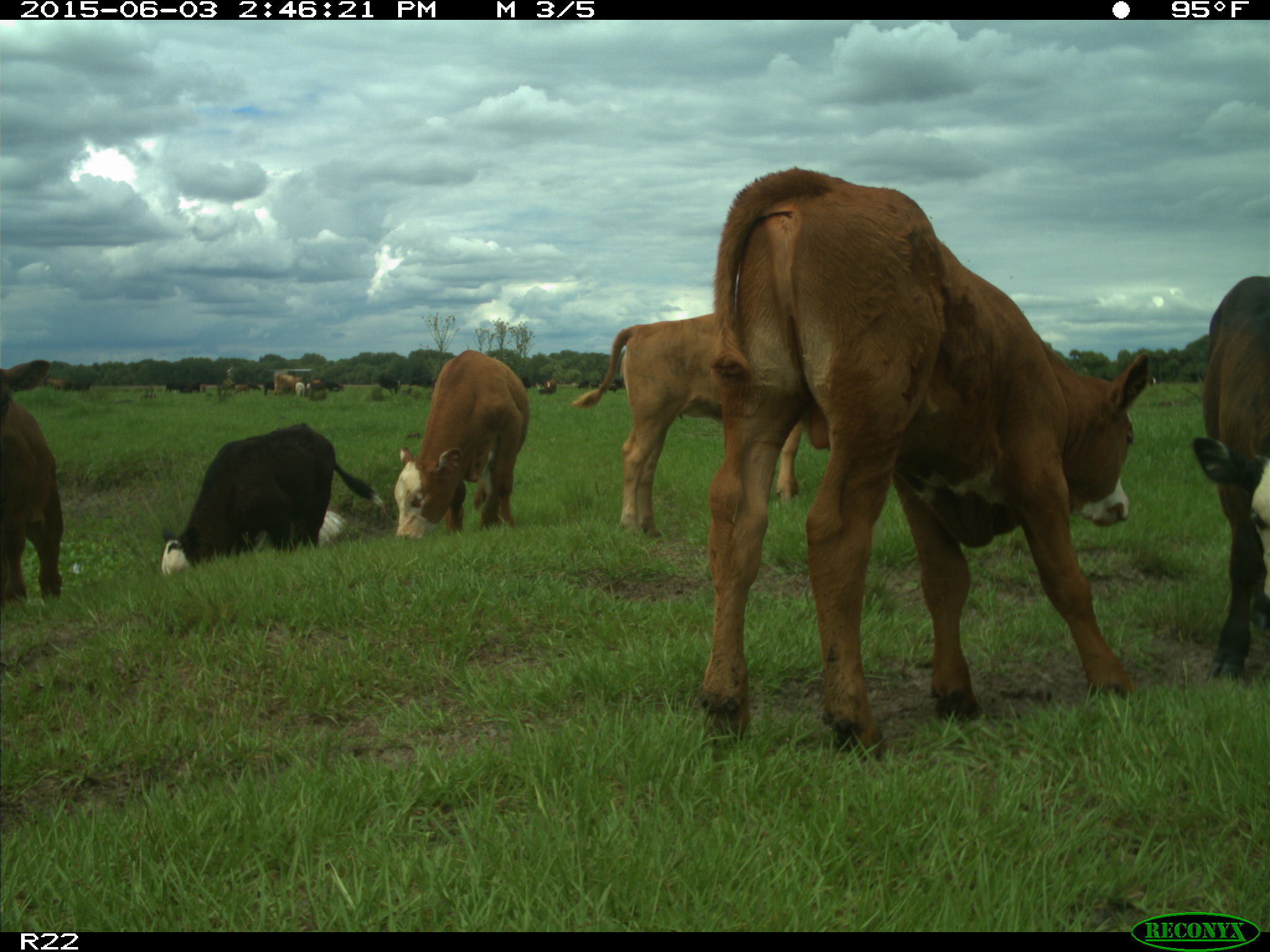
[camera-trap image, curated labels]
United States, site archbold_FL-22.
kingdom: Animalia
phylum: Chordata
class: Mammalia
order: Artiodactyla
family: Bovidae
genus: Bos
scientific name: Bos taurus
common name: domestic cow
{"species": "Bos taurus (domestic cow)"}